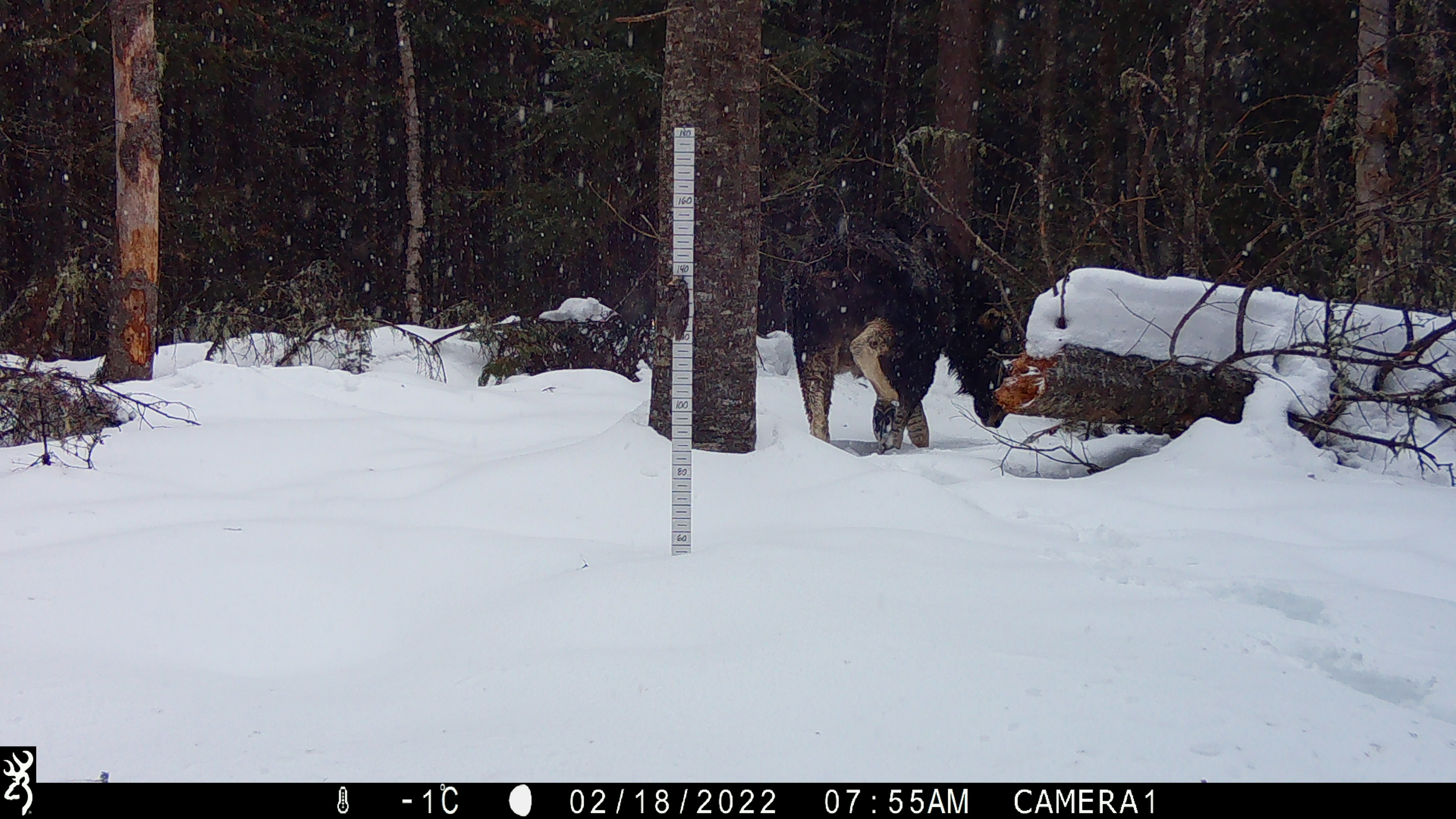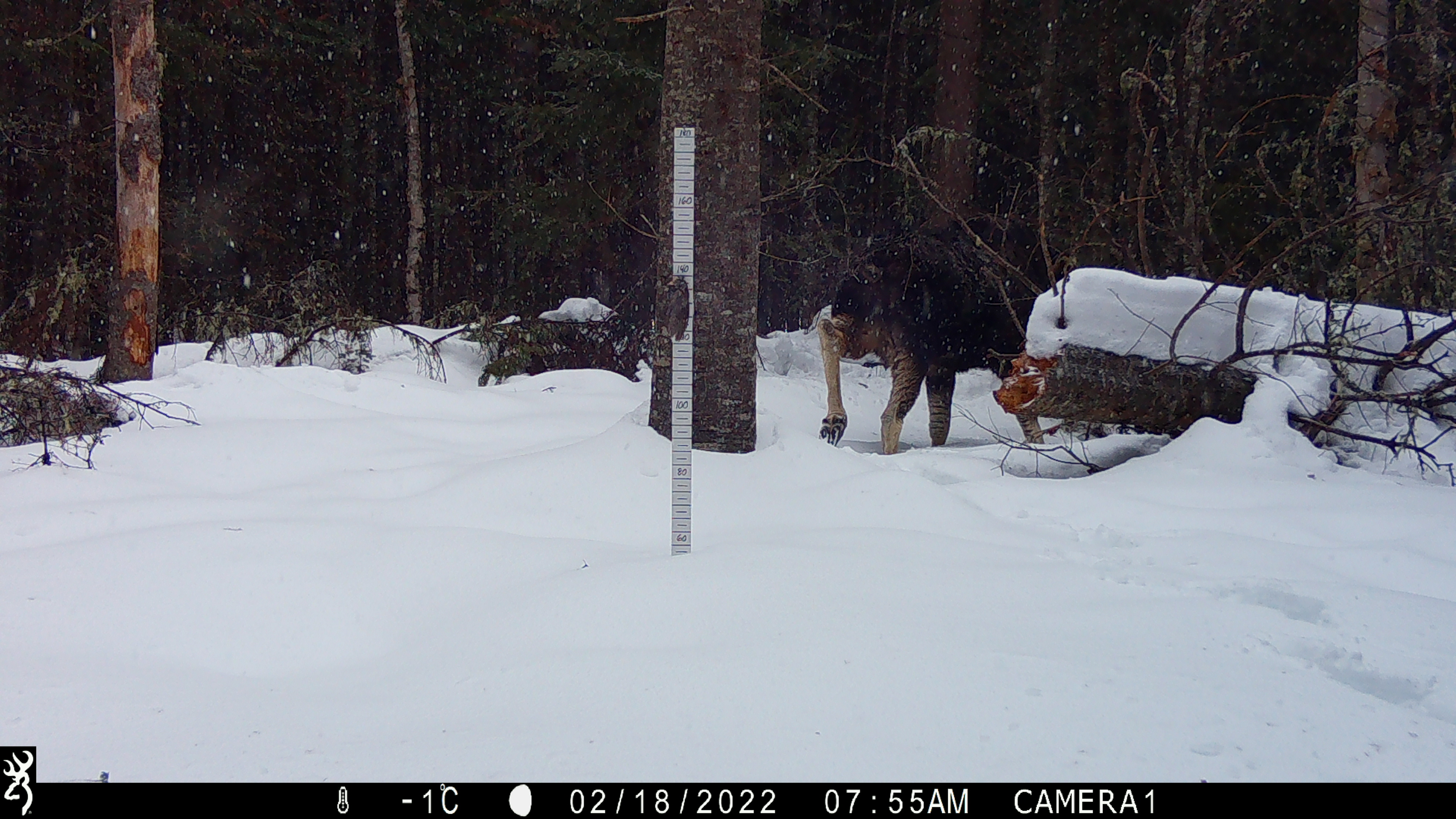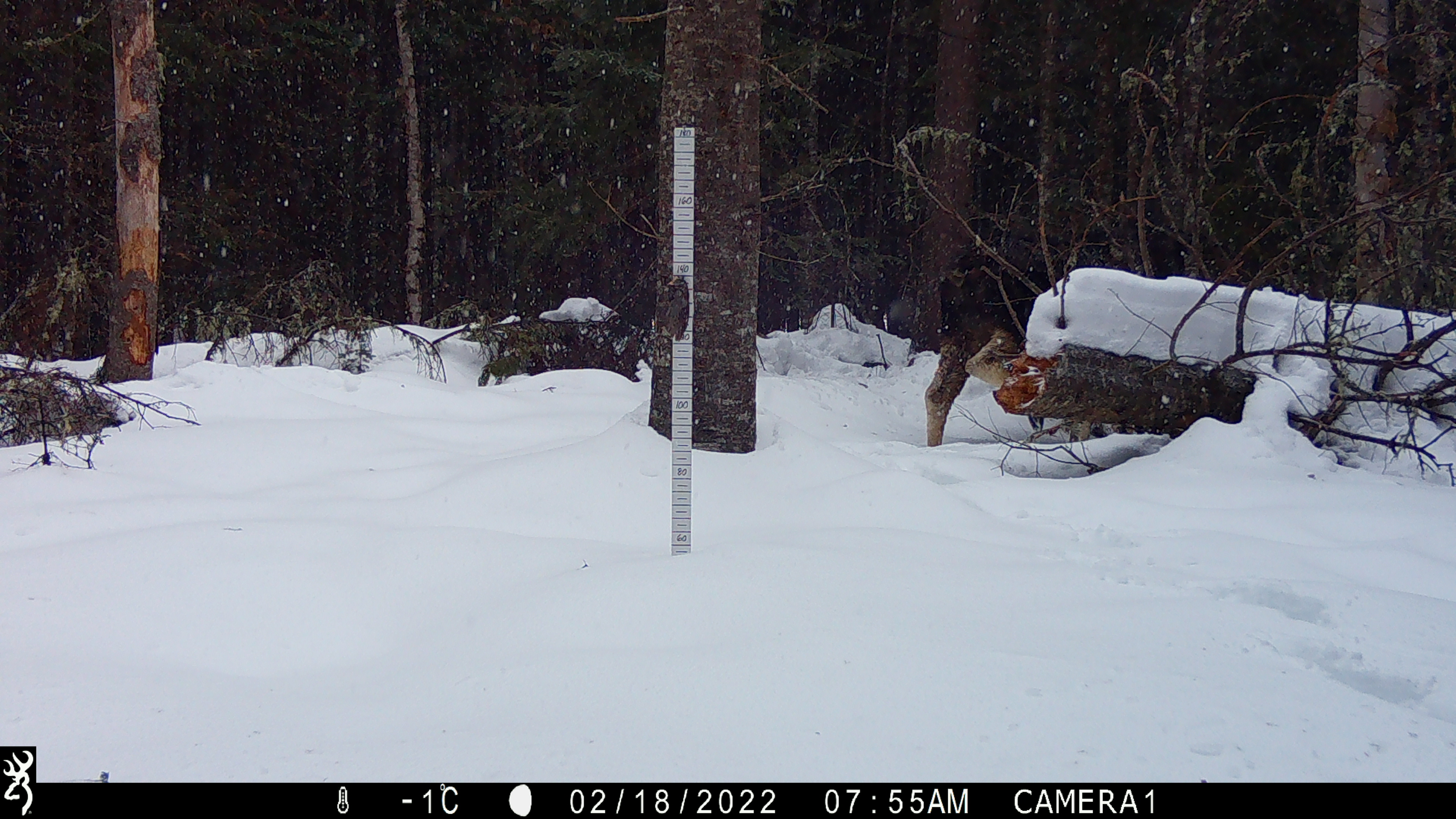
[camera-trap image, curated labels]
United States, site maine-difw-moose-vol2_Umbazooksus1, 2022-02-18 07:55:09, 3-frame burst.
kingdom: Animalia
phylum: Chordata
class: Mammalia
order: Artiodactyla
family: Cervidae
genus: Alces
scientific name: Alces alces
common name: moose